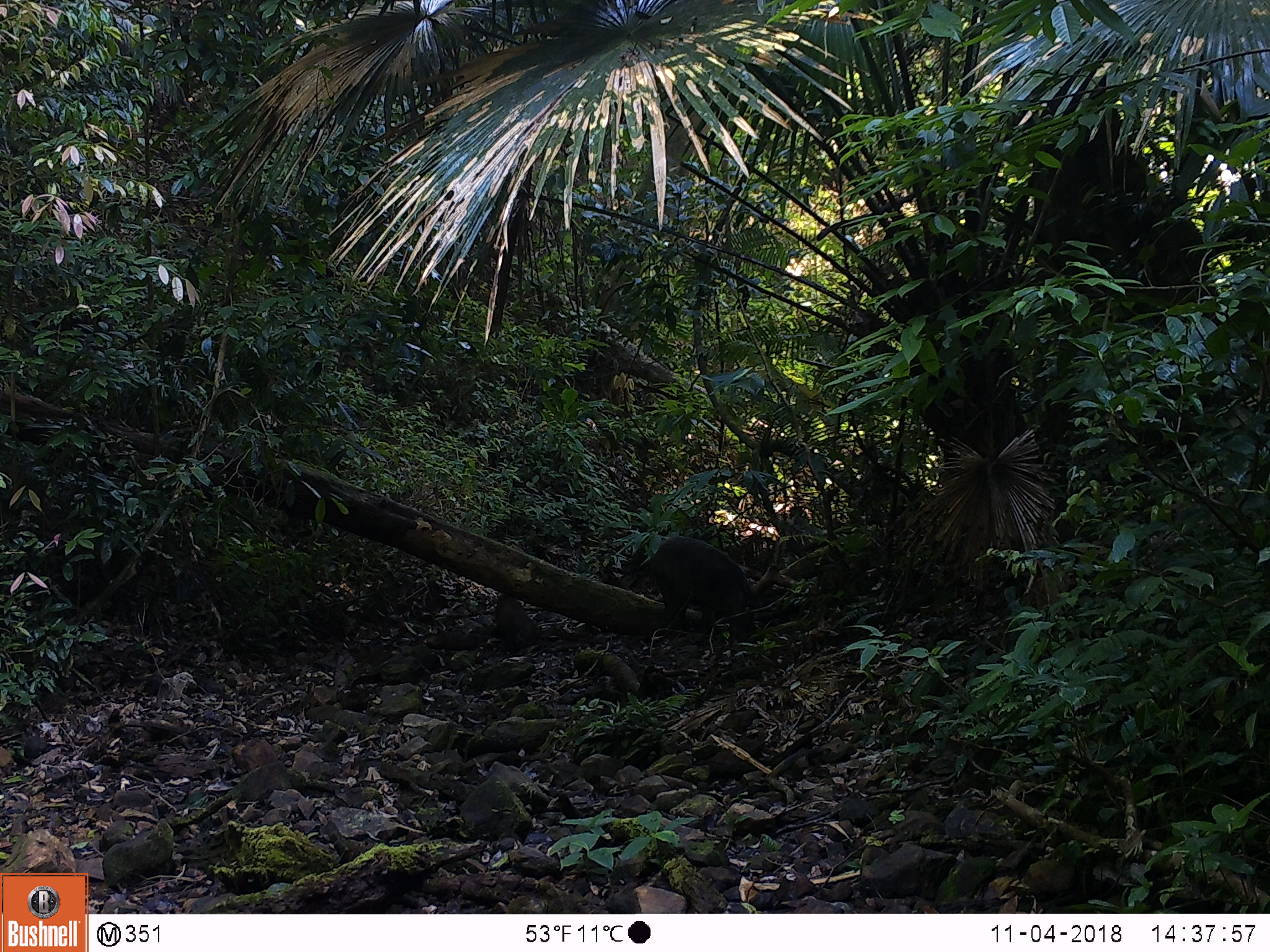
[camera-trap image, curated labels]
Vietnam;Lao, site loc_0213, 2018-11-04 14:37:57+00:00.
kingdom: Animalia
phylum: Chordata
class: Mammalia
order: Artiodactyla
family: Suidae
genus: Sus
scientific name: Sus scrofa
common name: eurasian wild pig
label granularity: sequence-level